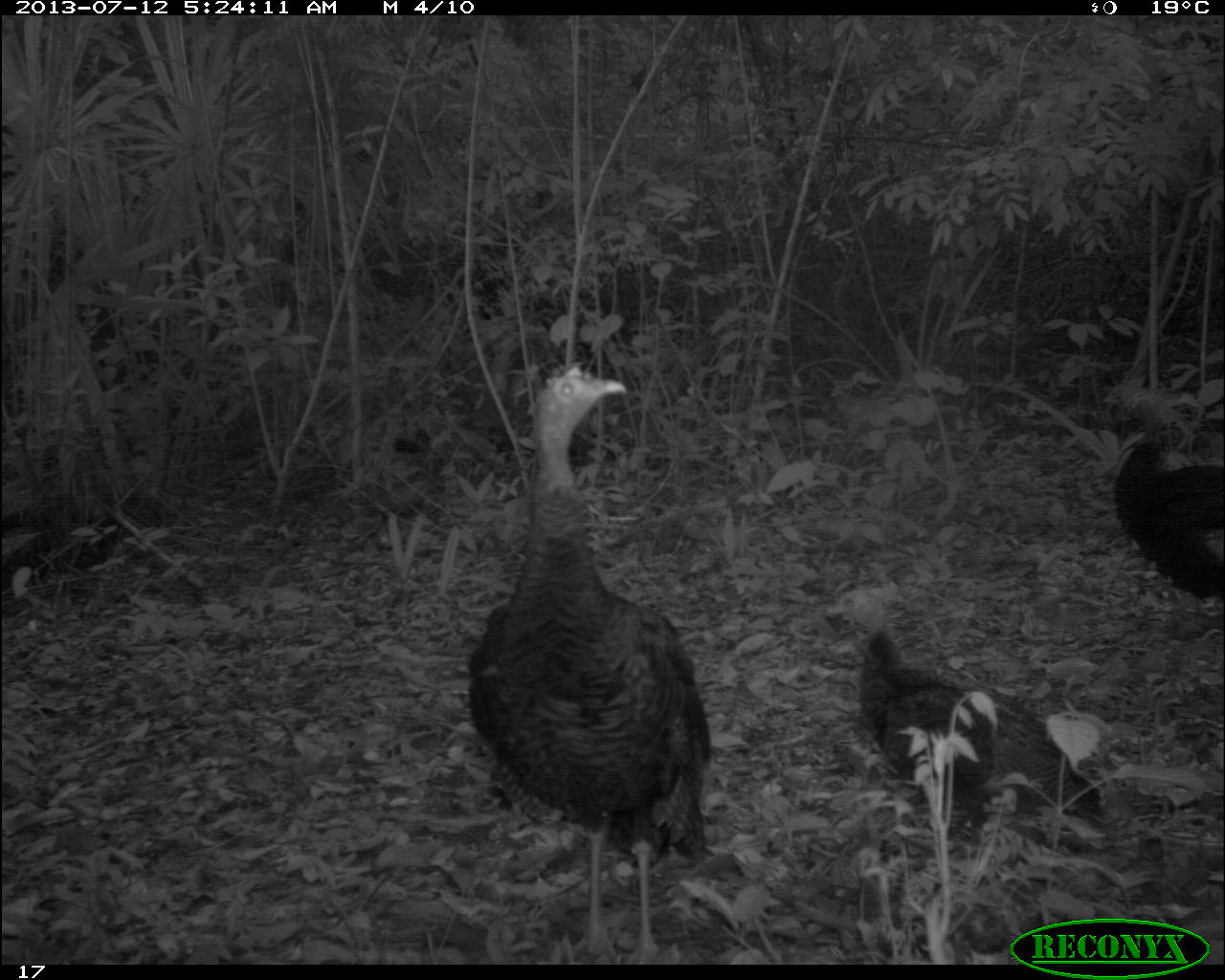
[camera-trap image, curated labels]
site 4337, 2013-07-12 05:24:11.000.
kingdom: Animalia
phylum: Chordata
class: Aves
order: Galliformes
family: Phasianidae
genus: Meleagris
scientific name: Meleagris ocellata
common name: ocellated turkey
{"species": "Meleagris ocellata (ocellated turkey)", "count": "6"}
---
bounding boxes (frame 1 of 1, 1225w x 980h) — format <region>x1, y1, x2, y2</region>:
meleagris ocellata: <region>466, 365, 711, 964</region>; <region>820, 587, 1107, 859</region>; <region>1113, 390, 1225, 599</region>